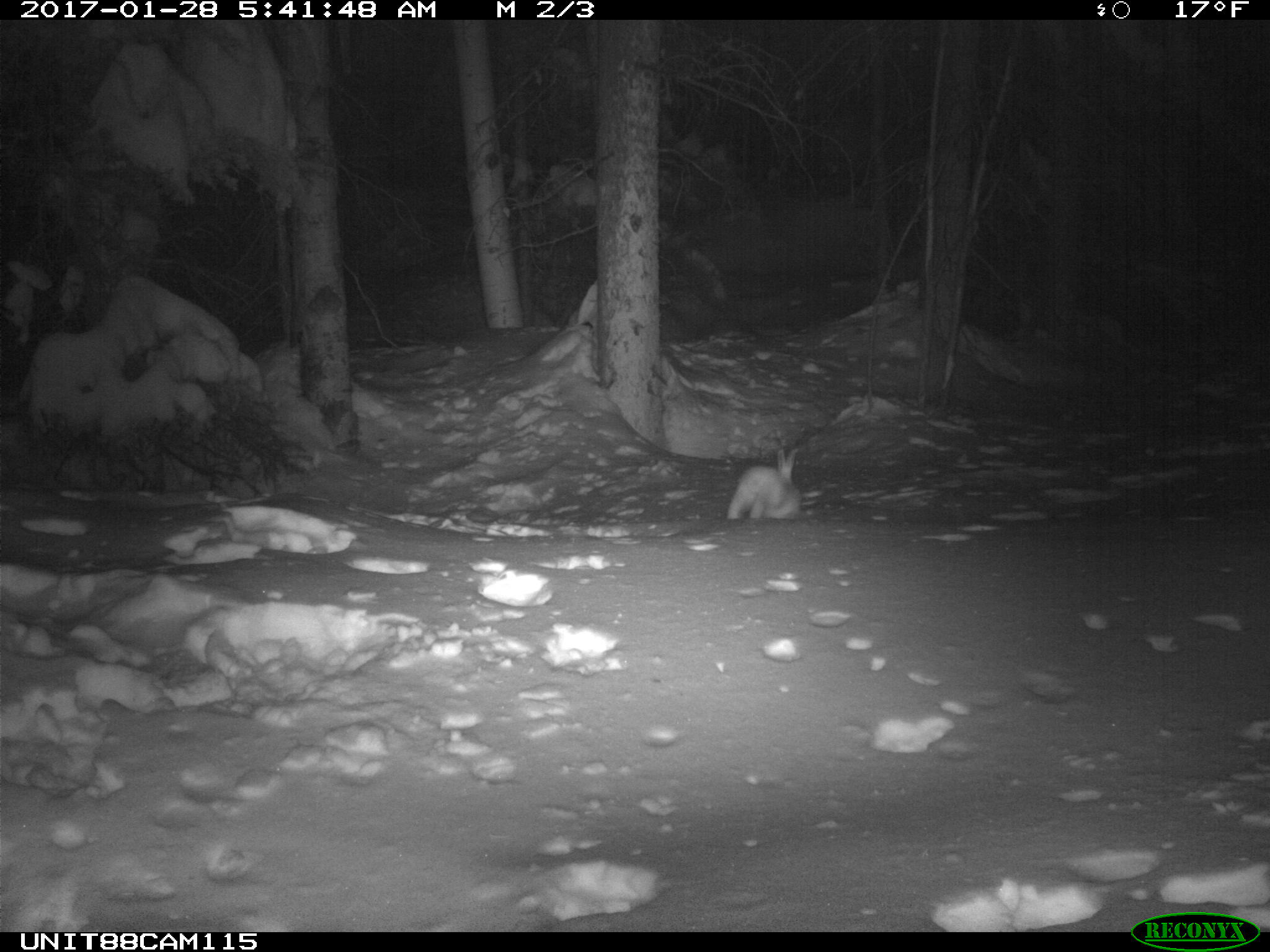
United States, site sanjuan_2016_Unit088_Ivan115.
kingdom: Animalia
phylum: Chordata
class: Mammalia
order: Lagomorpha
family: Leporidae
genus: Lepus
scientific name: Lepus americanus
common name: snowshoe hare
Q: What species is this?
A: Lepus americanus (snowshoe hare).